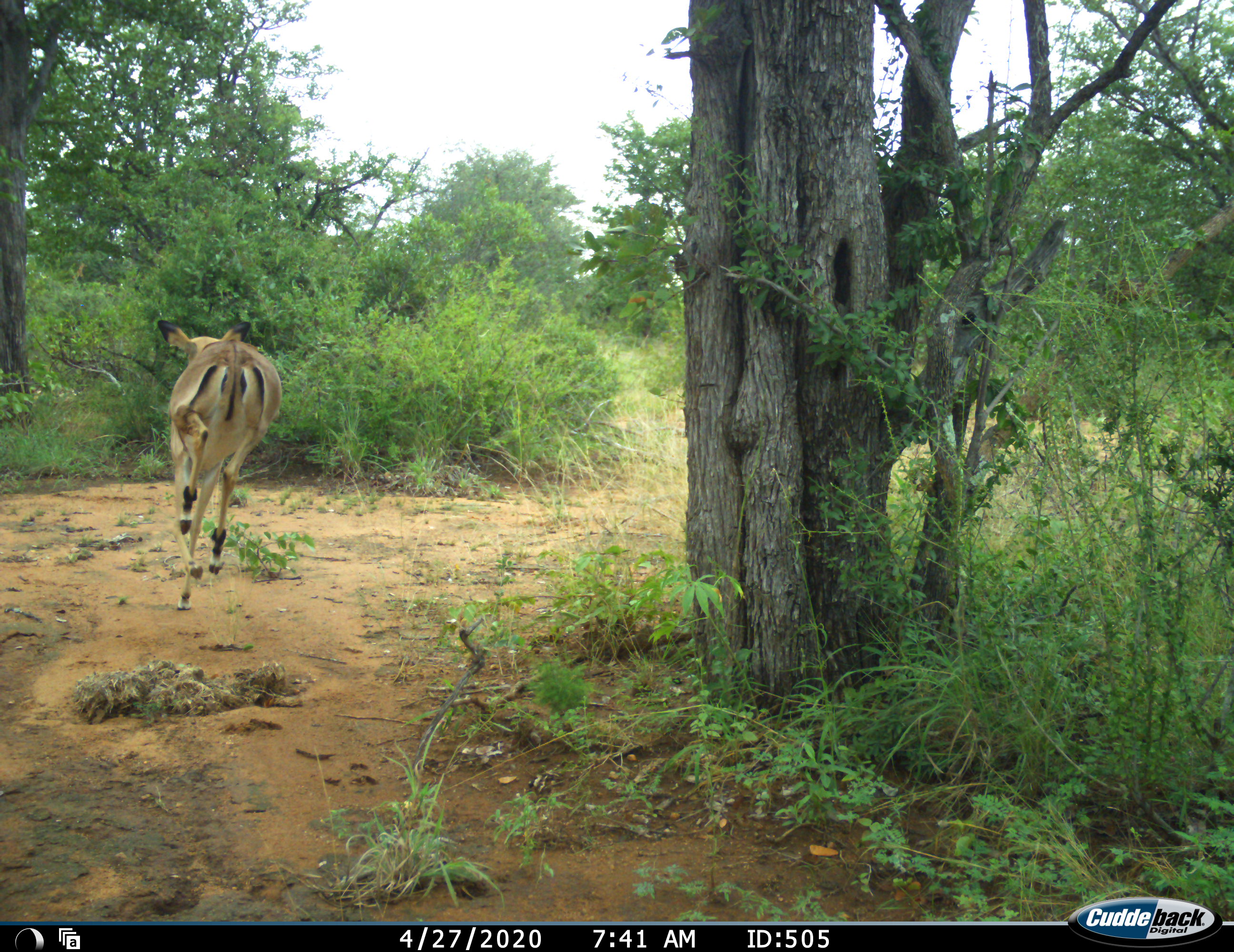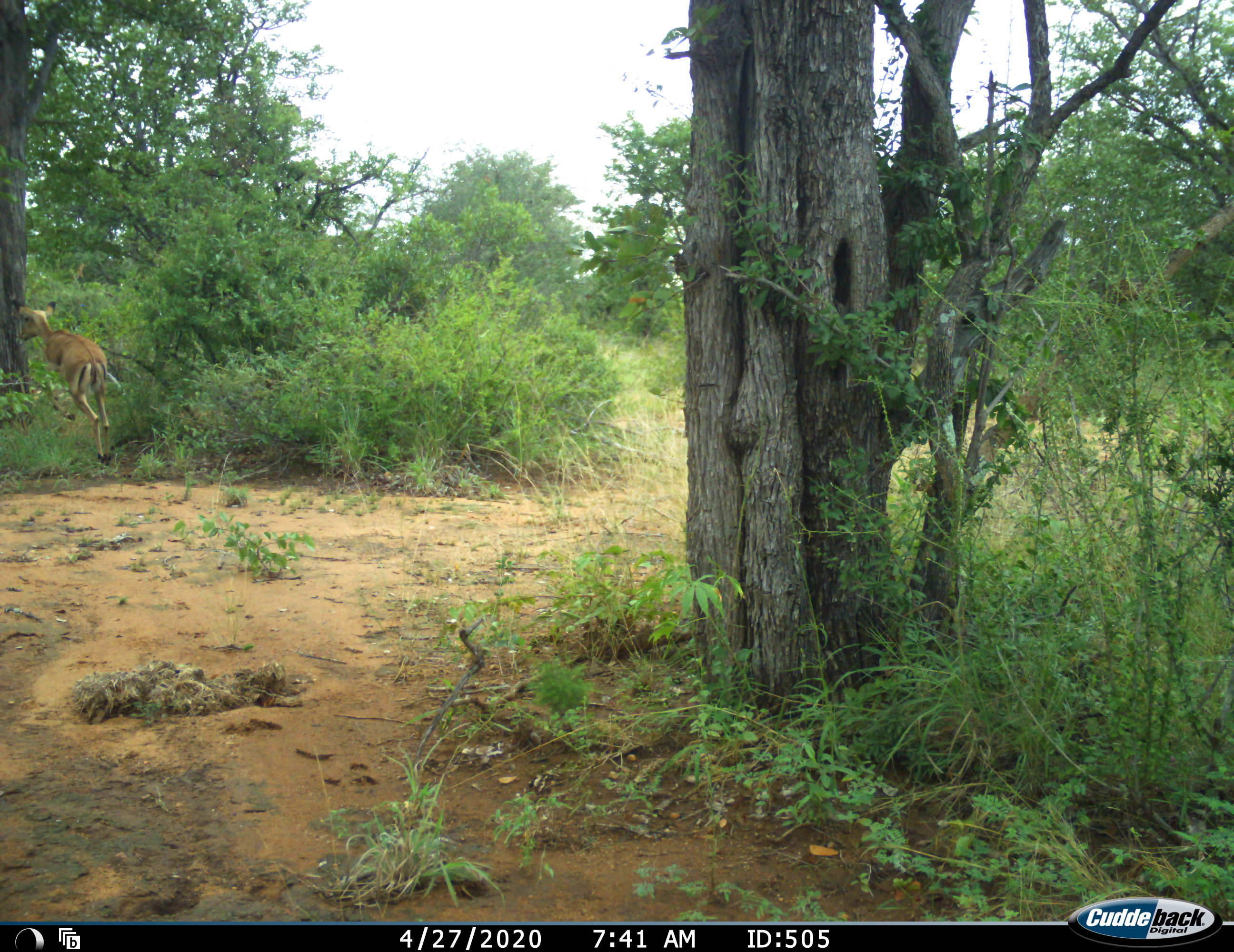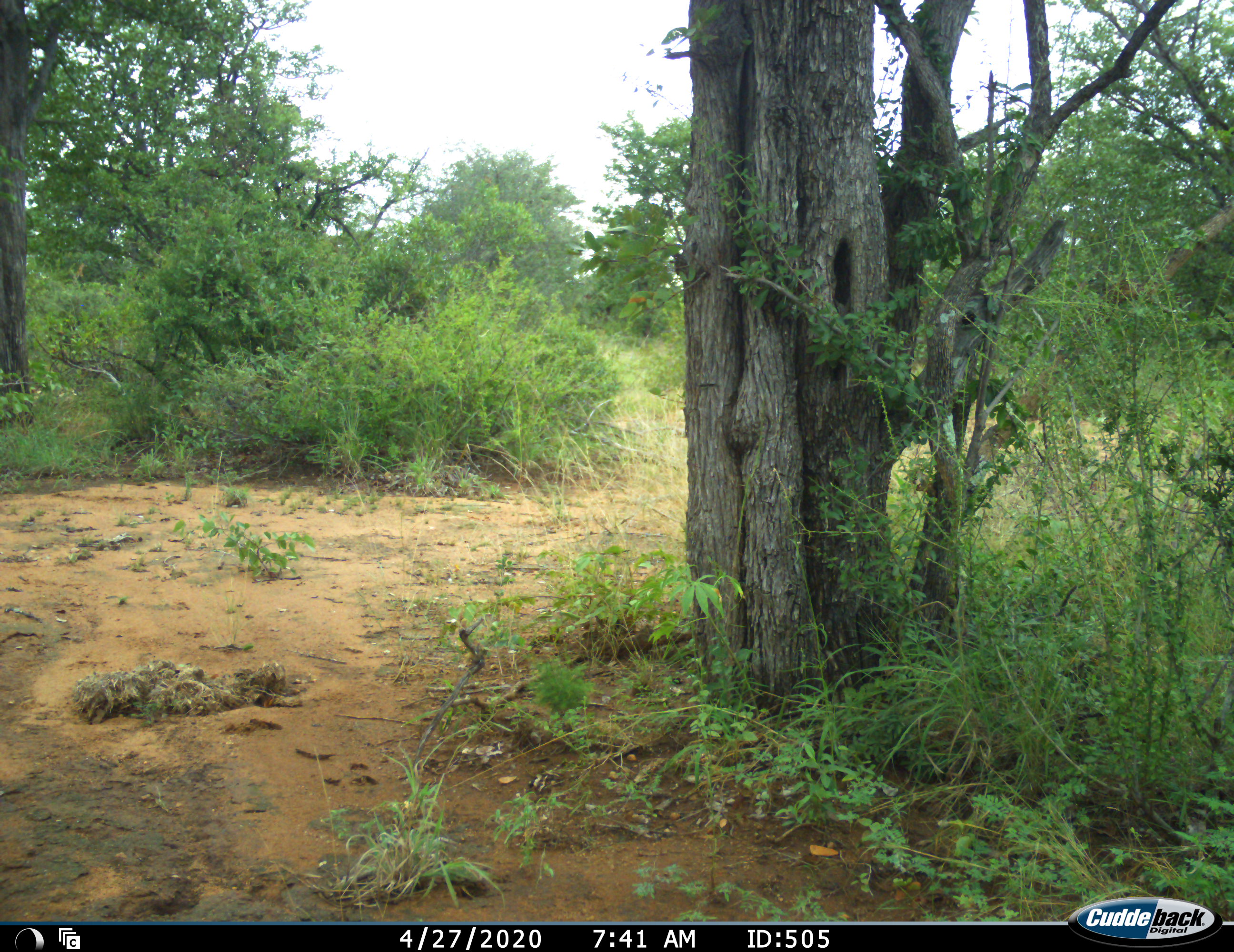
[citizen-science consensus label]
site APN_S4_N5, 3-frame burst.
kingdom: Animalia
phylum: Chordata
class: Mammalia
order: Artiodactyla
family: Bovidae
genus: Aepyceros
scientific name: Aepyceros melampus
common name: impala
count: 1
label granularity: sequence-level